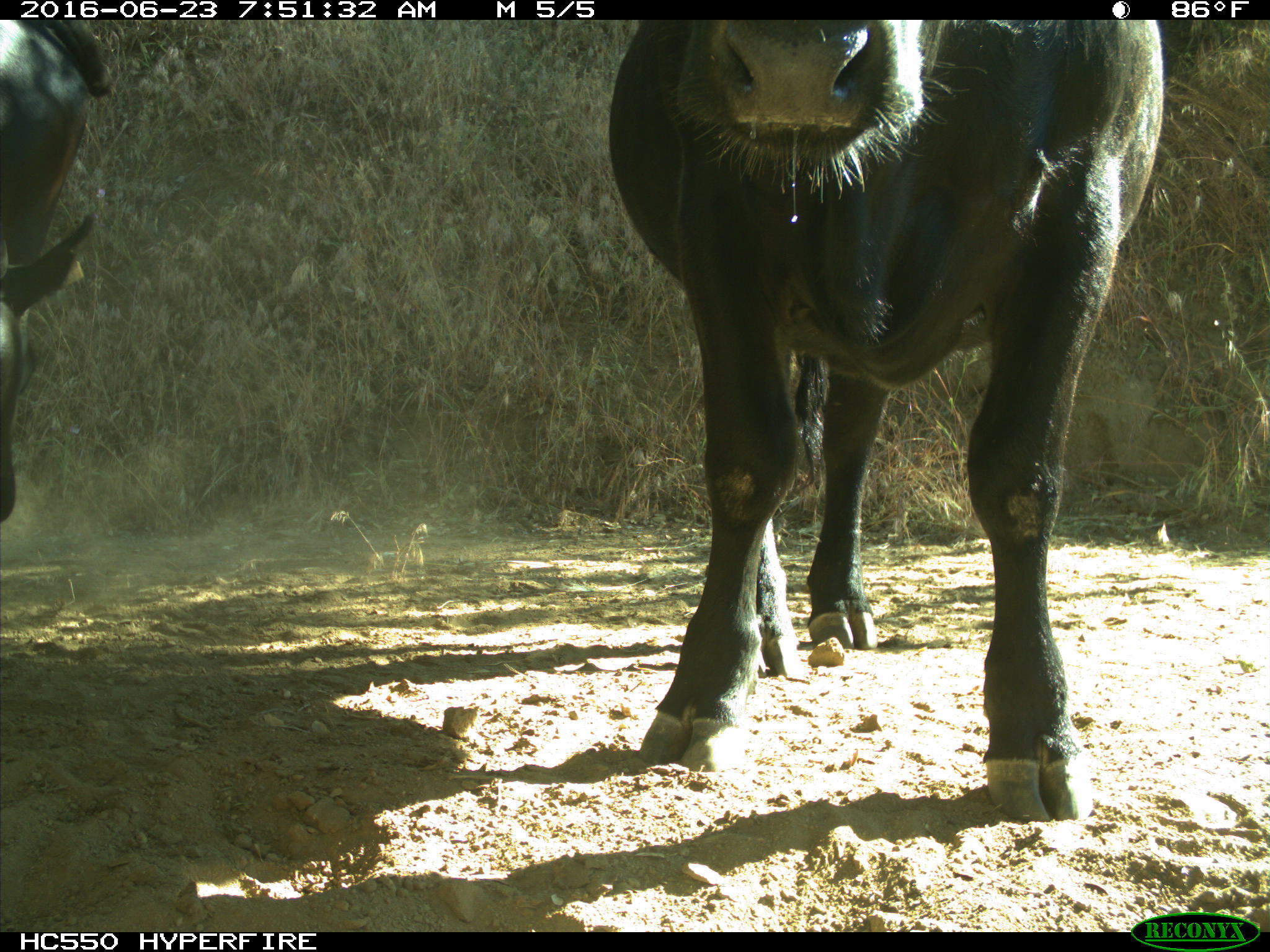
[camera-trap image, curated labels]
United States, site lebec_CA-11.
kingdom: Animalia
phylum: Chordata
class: Mammalia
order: Artiodactyla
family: Bovidae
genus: Bos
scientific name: Bos taurus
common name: domestic cow